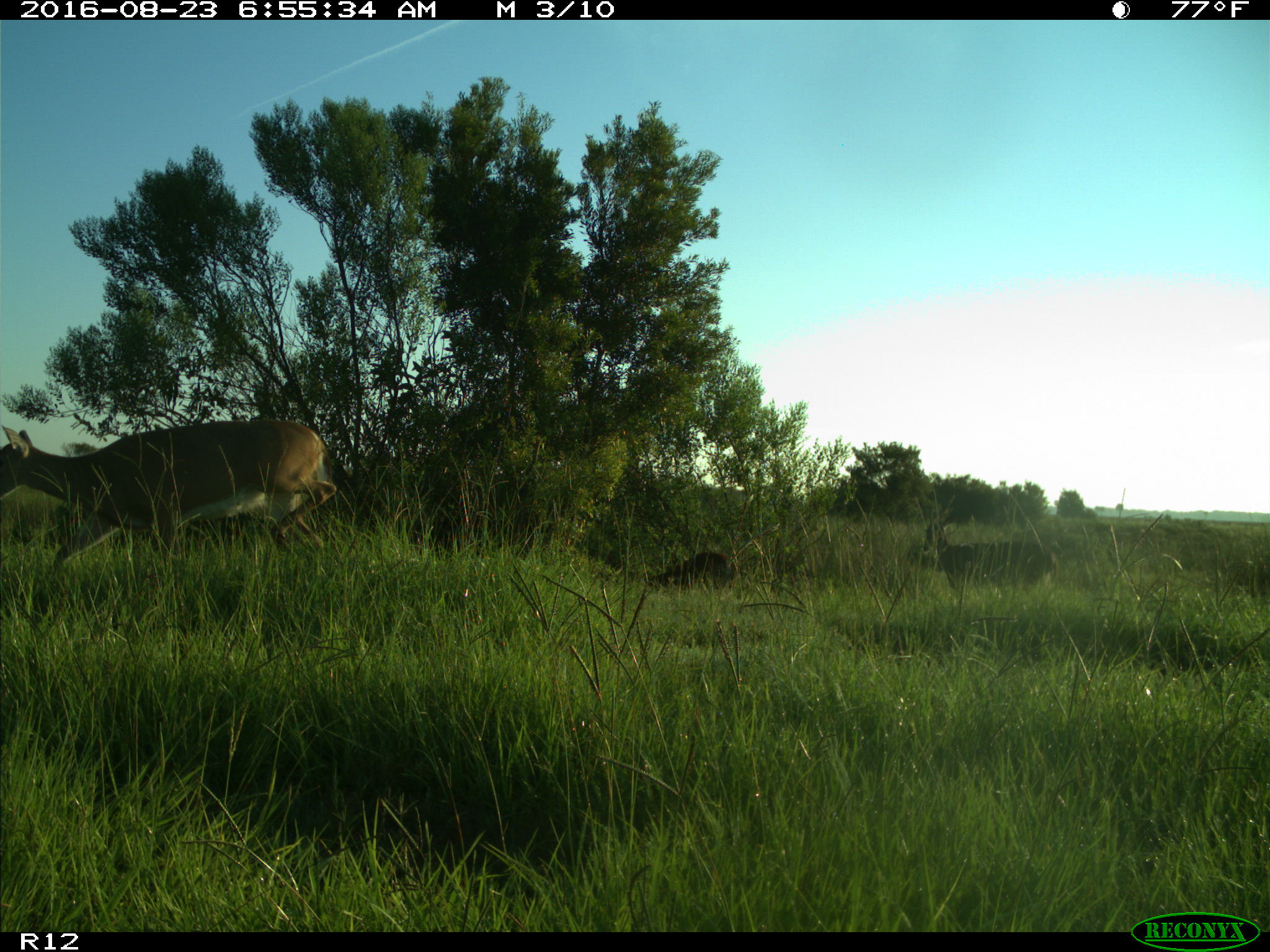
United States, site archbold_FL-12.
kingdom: Animalia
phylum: Chordata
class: Mammalia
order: Artiodactyla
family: Cervidae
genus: Odocoileus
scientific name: Odocoileus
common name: deer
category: unidentified deer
Unidentified deer (deer) (Odocoileus).